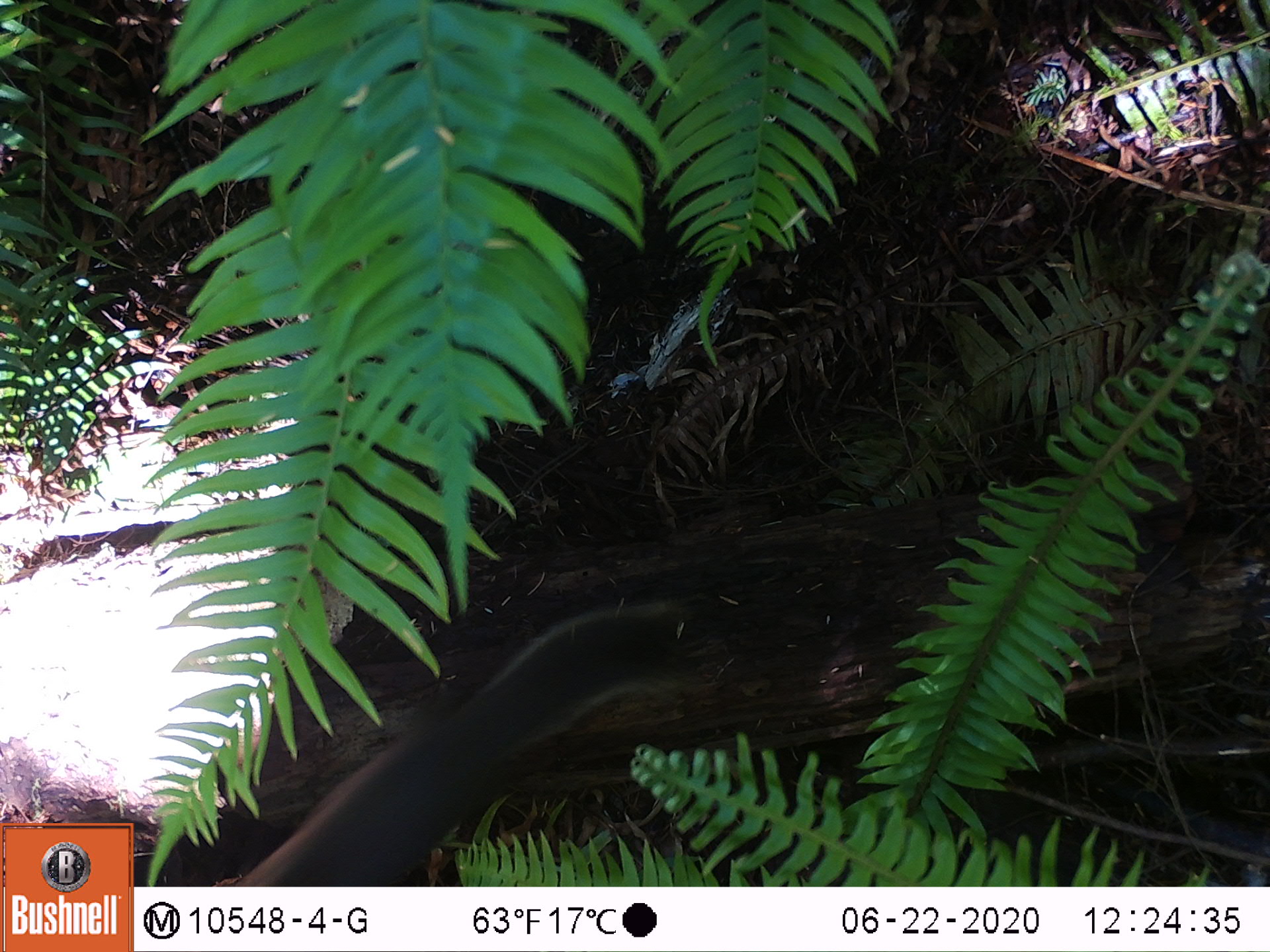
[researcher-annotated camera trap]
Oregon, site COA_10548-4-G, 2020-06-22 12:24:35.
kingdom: Animalia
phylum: Chordata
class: Mammalia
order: Rodentia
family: Sciuridae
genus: Tamiasciurus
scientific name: Tamiasciurus douglasii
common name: douglas squirrel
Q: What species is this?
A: Douglas squirrel (Tamiasciurus douglasii).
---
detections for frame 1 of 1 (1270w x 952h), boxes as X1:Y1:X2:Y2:
douglas squirrel: 244:600:701:880